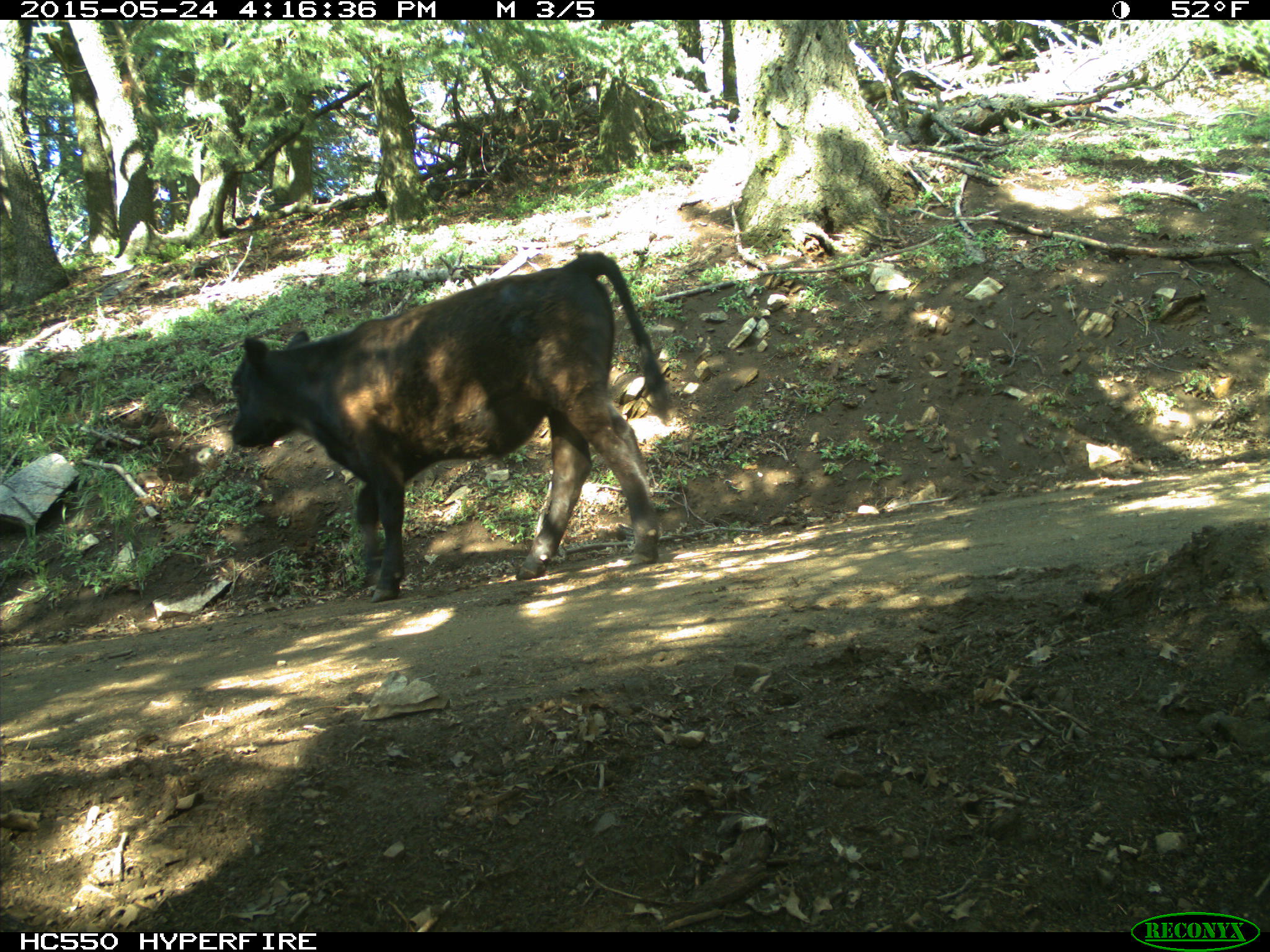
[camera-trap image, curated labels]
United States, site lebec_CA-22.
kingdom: Animalia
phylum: Chordata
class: Mammalia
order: Artiodactyla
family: Bovidae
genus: Bos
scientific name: Bos taurus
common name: domestic cow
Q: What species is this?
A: Bos taurus (domestic cow).